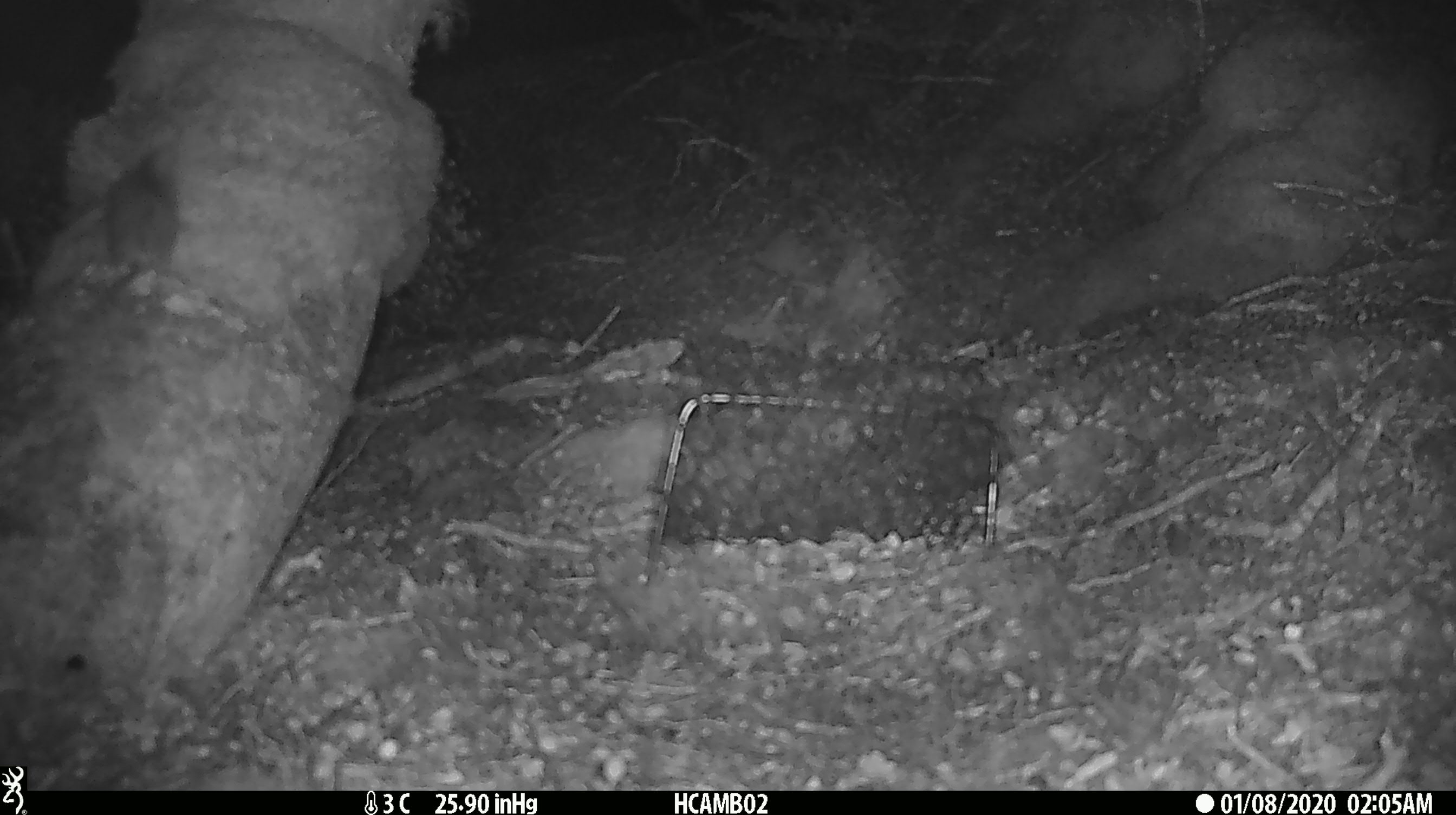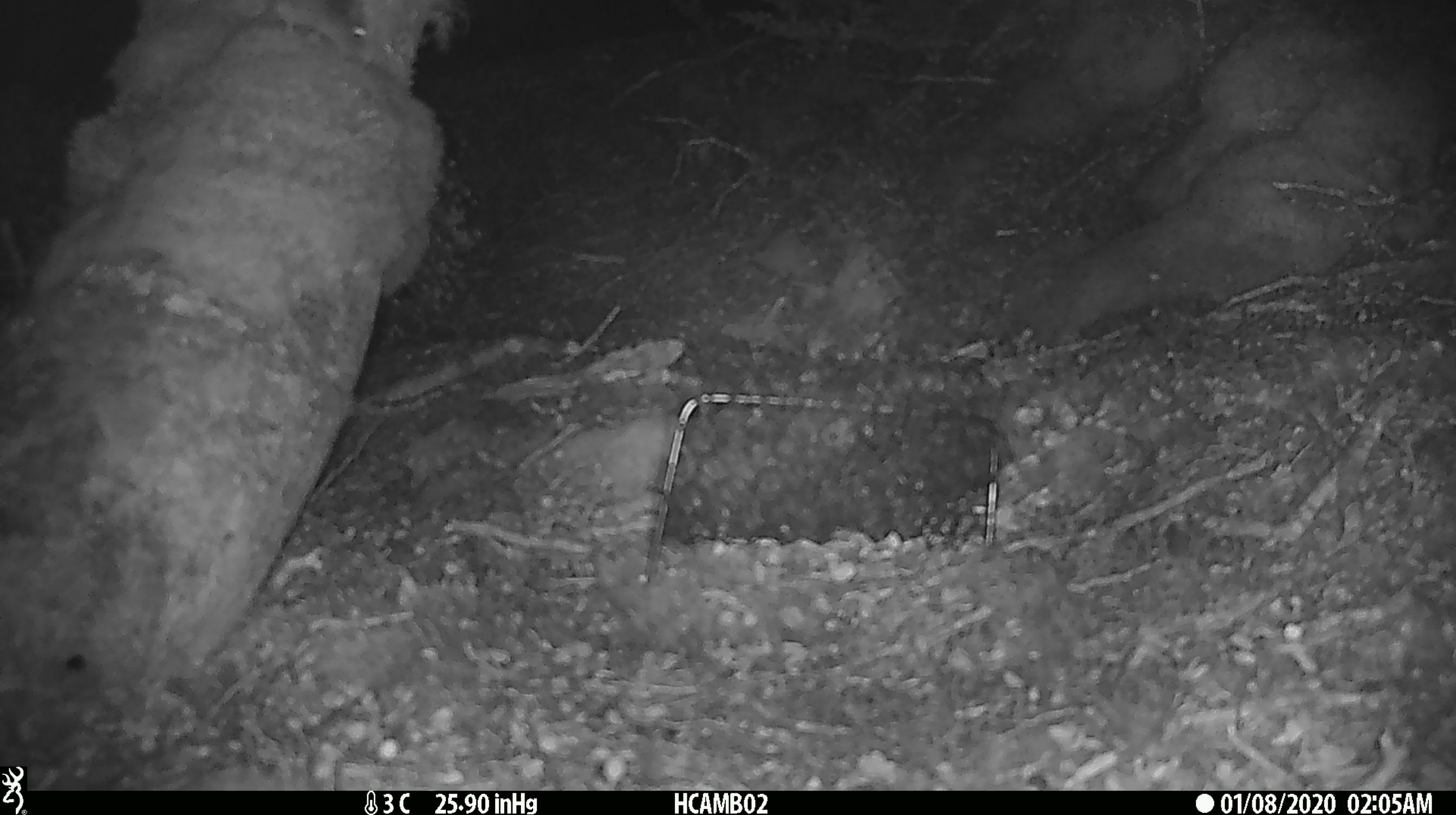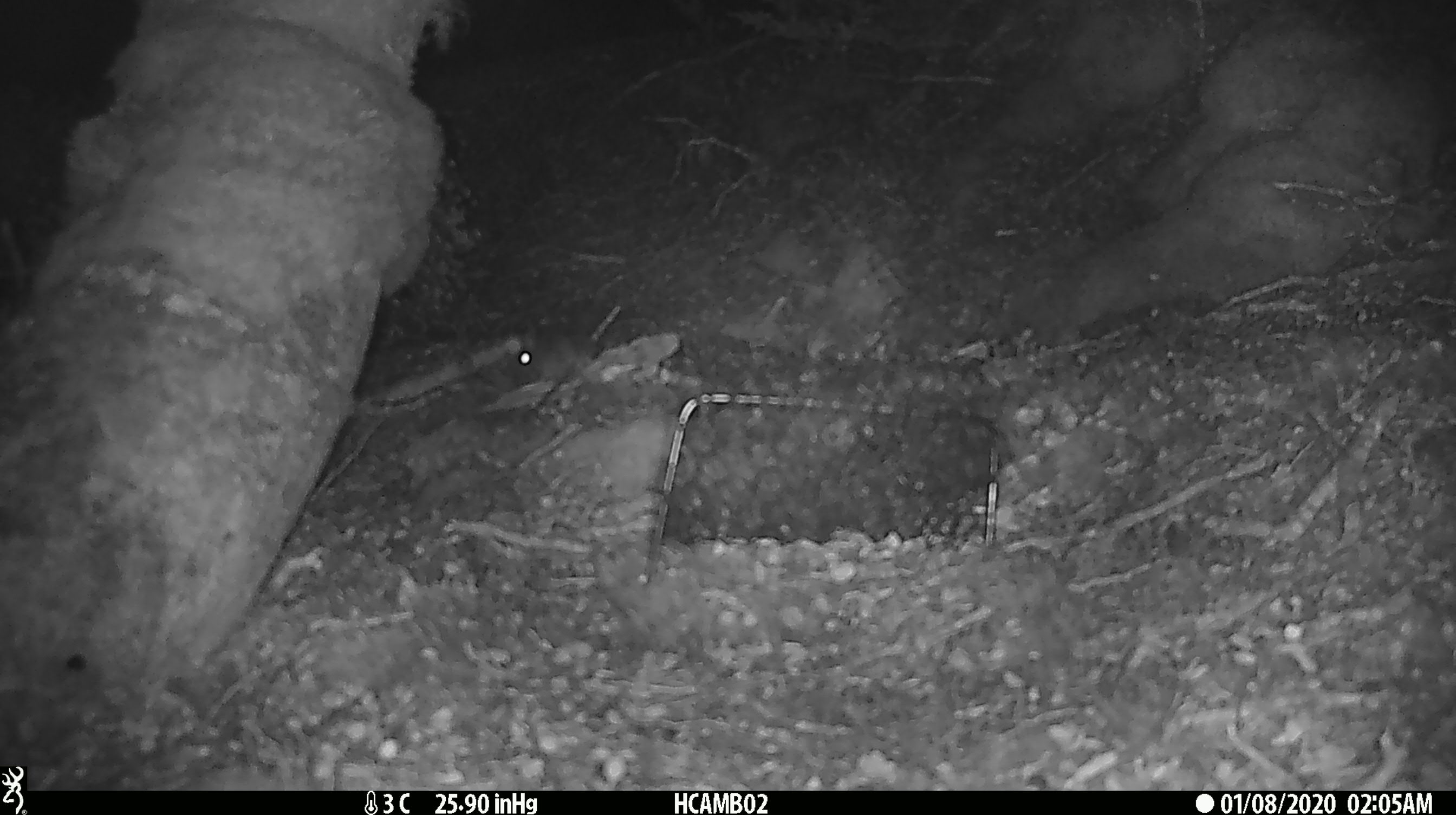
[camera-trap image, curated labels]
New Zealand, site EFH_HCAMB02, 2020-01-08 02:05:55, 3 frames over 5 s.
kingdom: Animalia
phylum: Chordata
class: Mammalia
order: Rodentia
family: Muridae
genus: Mus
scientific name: Mus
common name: mouse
Mouse (Mus).